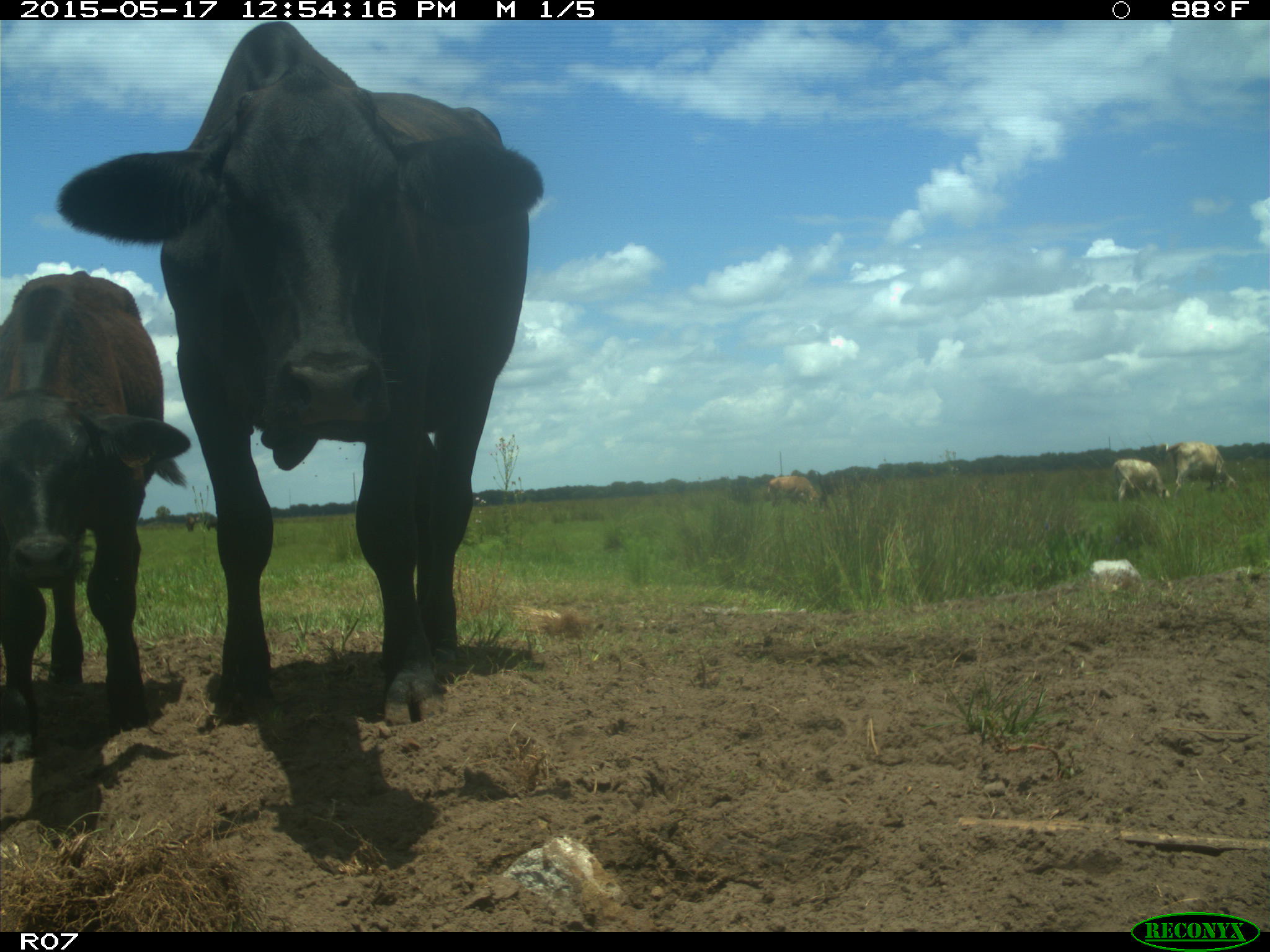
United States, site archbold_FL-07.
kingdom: Animalia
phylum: Chordata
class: Mammalia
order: Artiodactyla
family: Bovidae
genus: Bos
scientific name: Bos taurus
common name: domestic cow